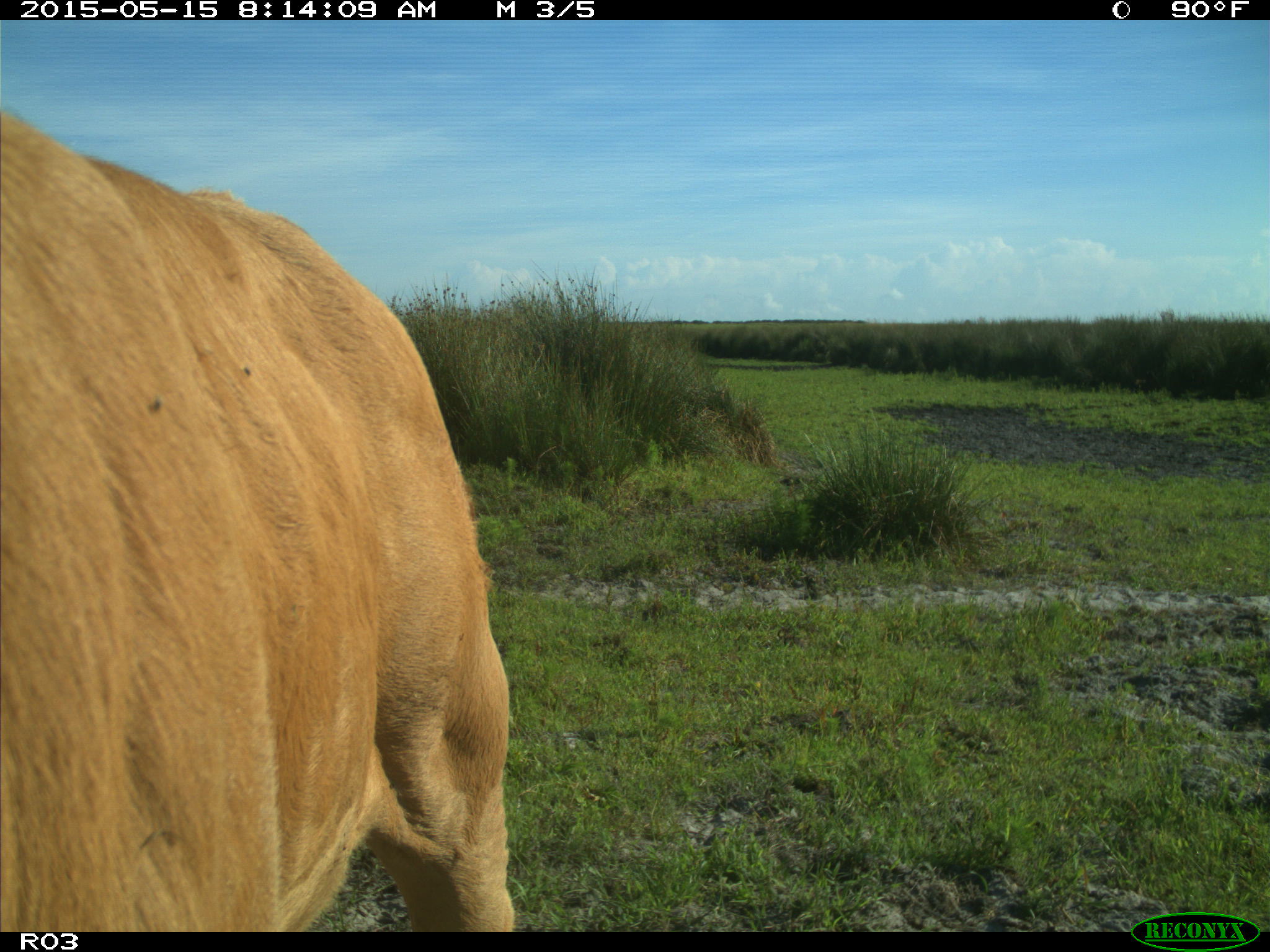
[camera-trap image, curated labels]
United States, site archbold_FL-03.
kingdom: Animalia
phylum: Chordata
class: Mammalia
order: Artiodactyla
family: Bovidae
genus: Bos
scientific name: Bos taurus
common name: domestic cow